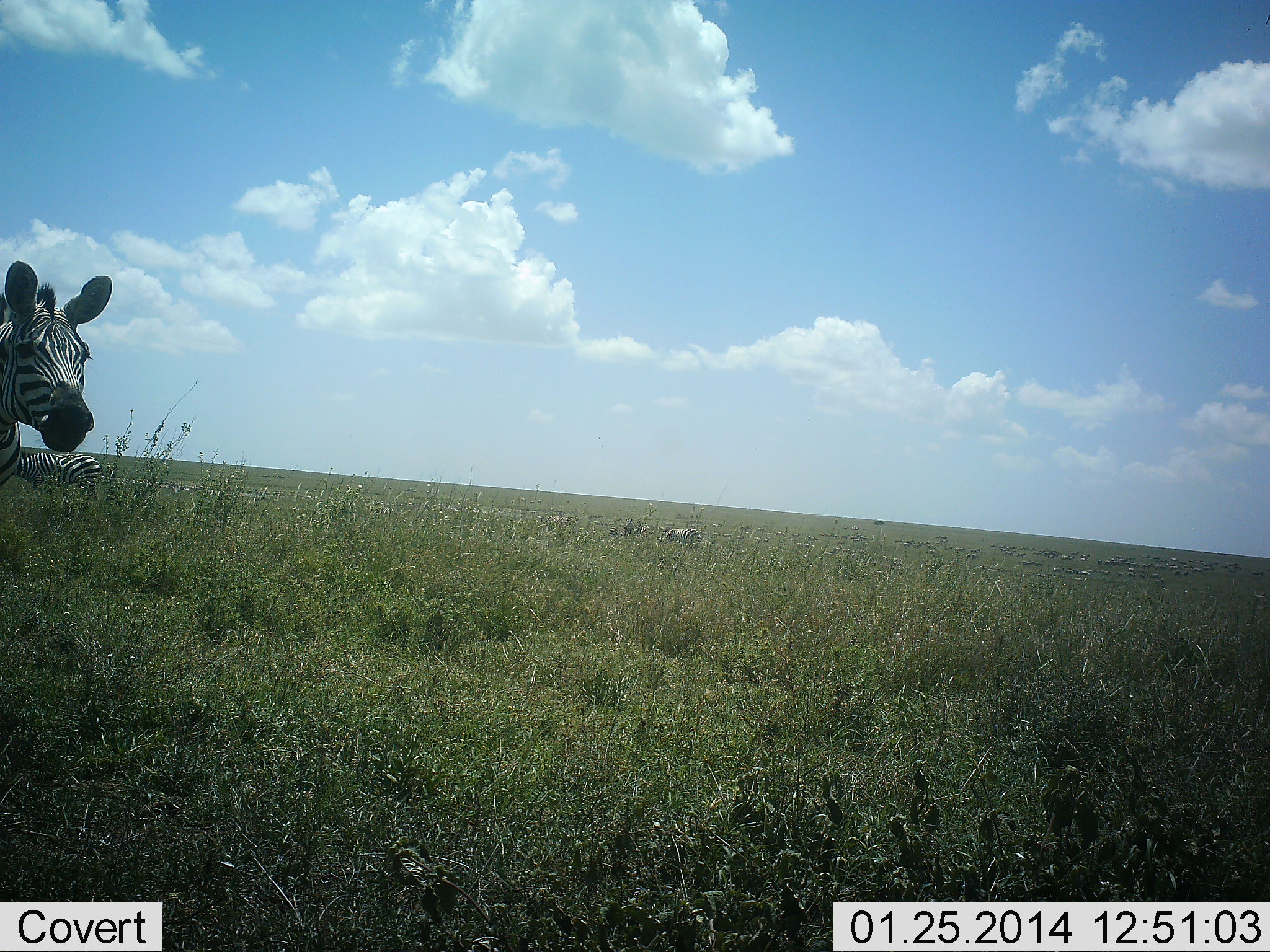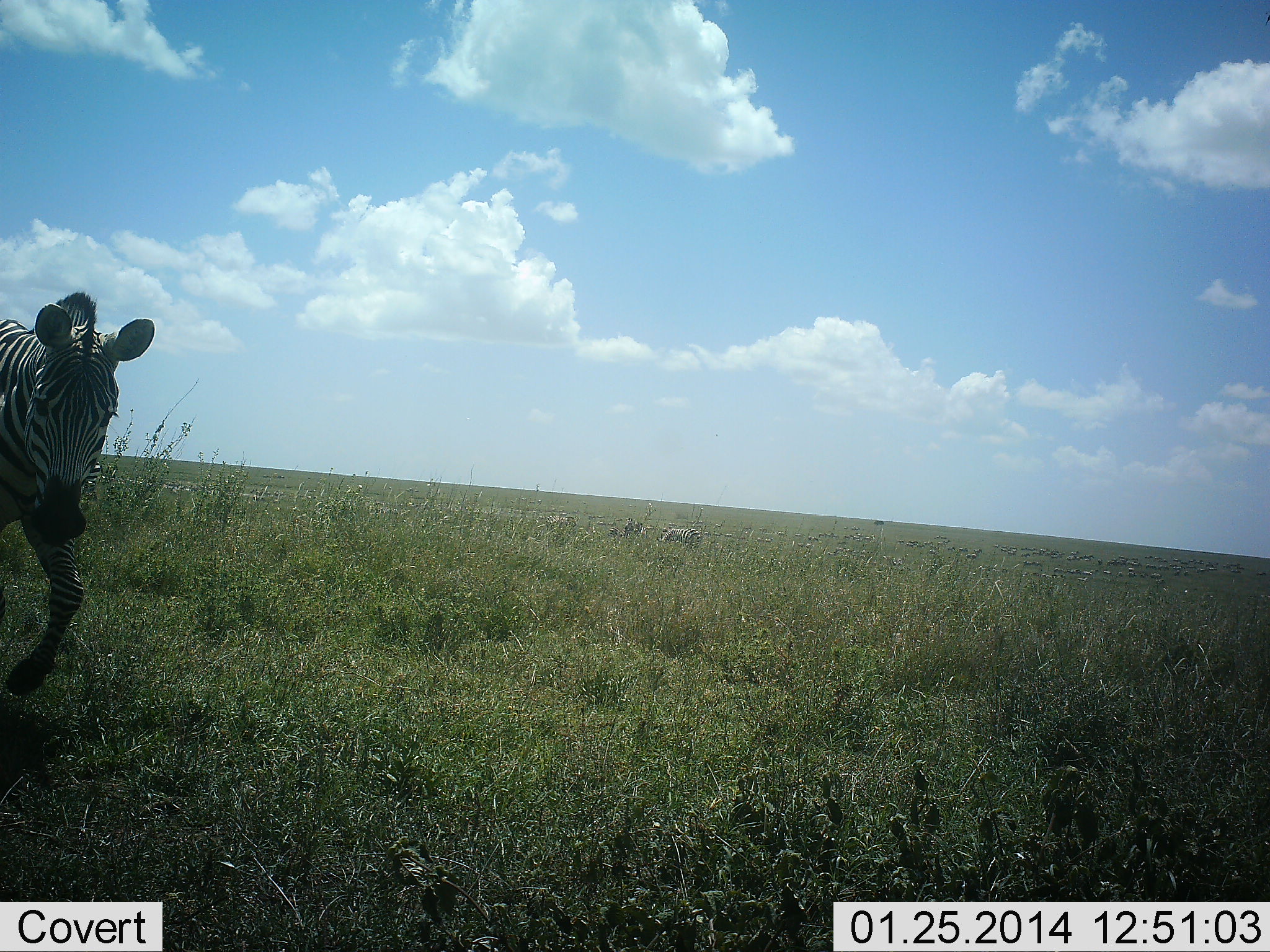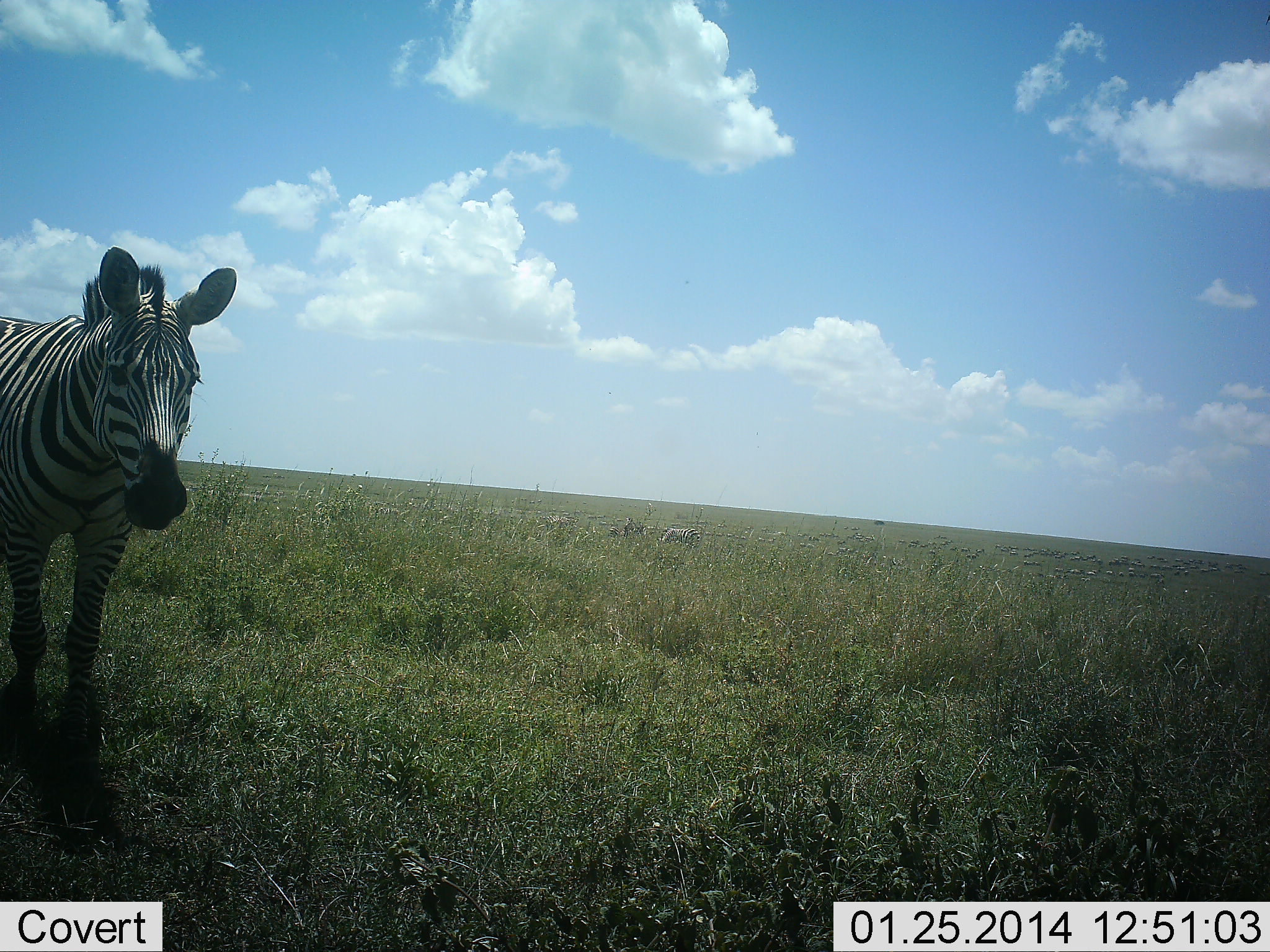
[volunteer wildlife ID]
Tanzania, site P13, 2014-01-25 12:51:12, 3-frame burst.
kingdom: Animalia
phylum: Chordata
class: Mammalia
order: Perissodactyla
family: Equidae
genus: Equus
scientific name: Equus quagga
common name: plains zebra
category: zebra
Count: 1.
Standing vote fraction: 30%.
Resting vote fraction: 10%.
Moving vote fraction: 90%.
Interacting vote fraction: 0%.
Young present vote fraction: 0%.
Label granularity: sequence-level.